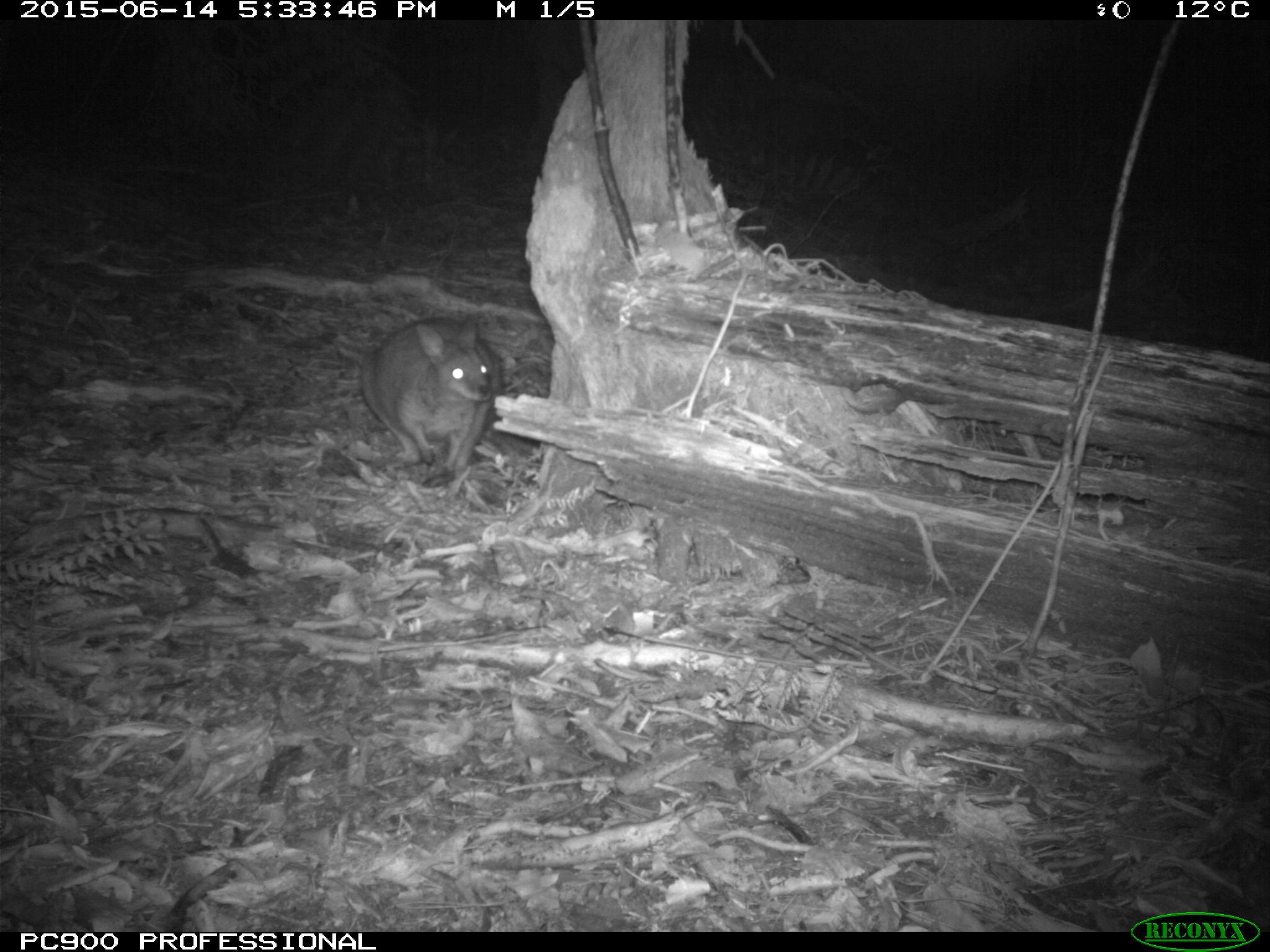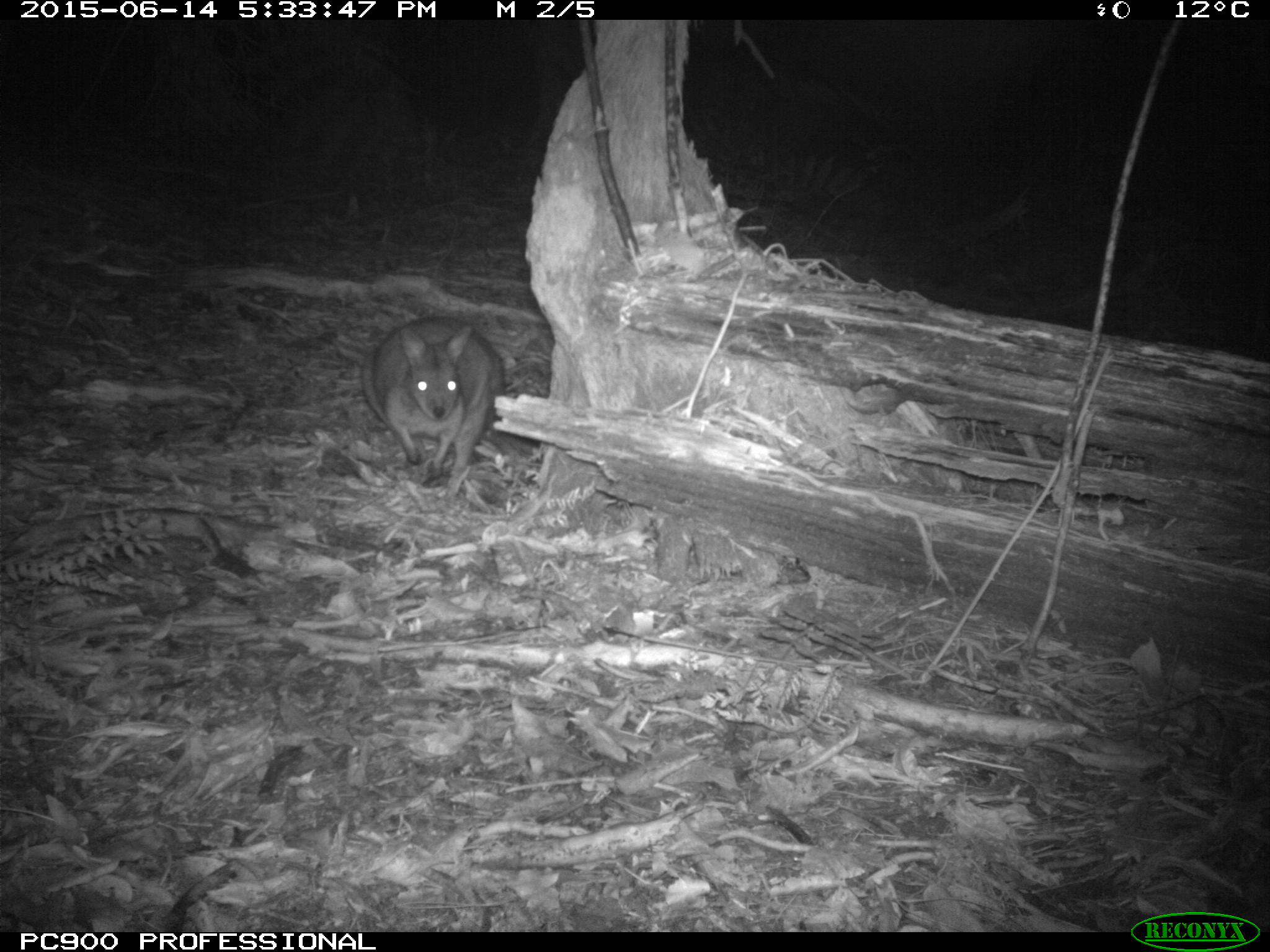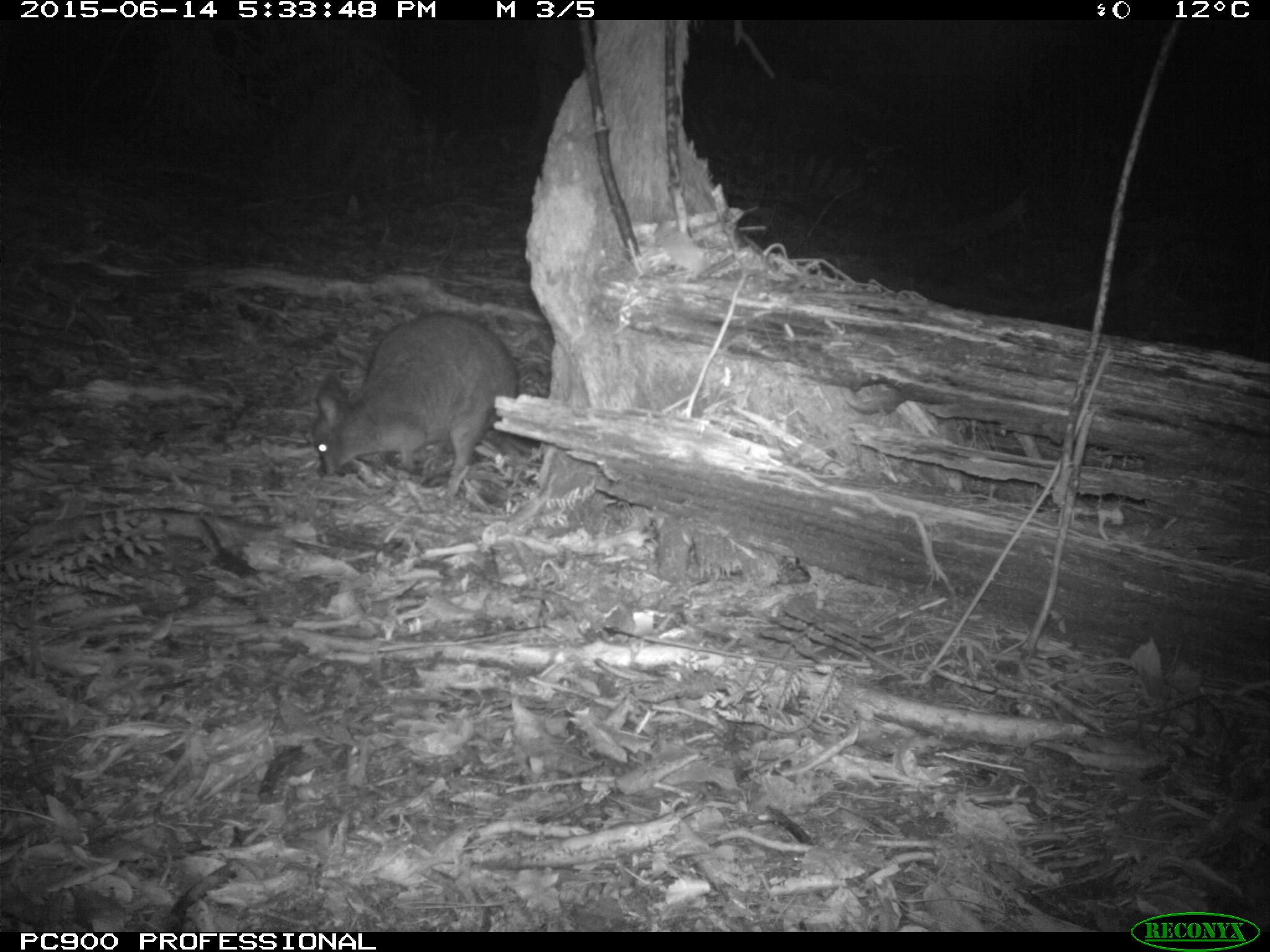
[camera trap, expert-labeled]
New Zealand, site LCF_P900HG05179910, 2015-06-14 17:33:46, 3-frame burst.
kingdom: Animalia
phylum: Chordata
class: Mammalia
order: Diprotodontia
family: Macropodidae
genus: Notamacropus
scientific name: Notamacropus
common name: wallaby